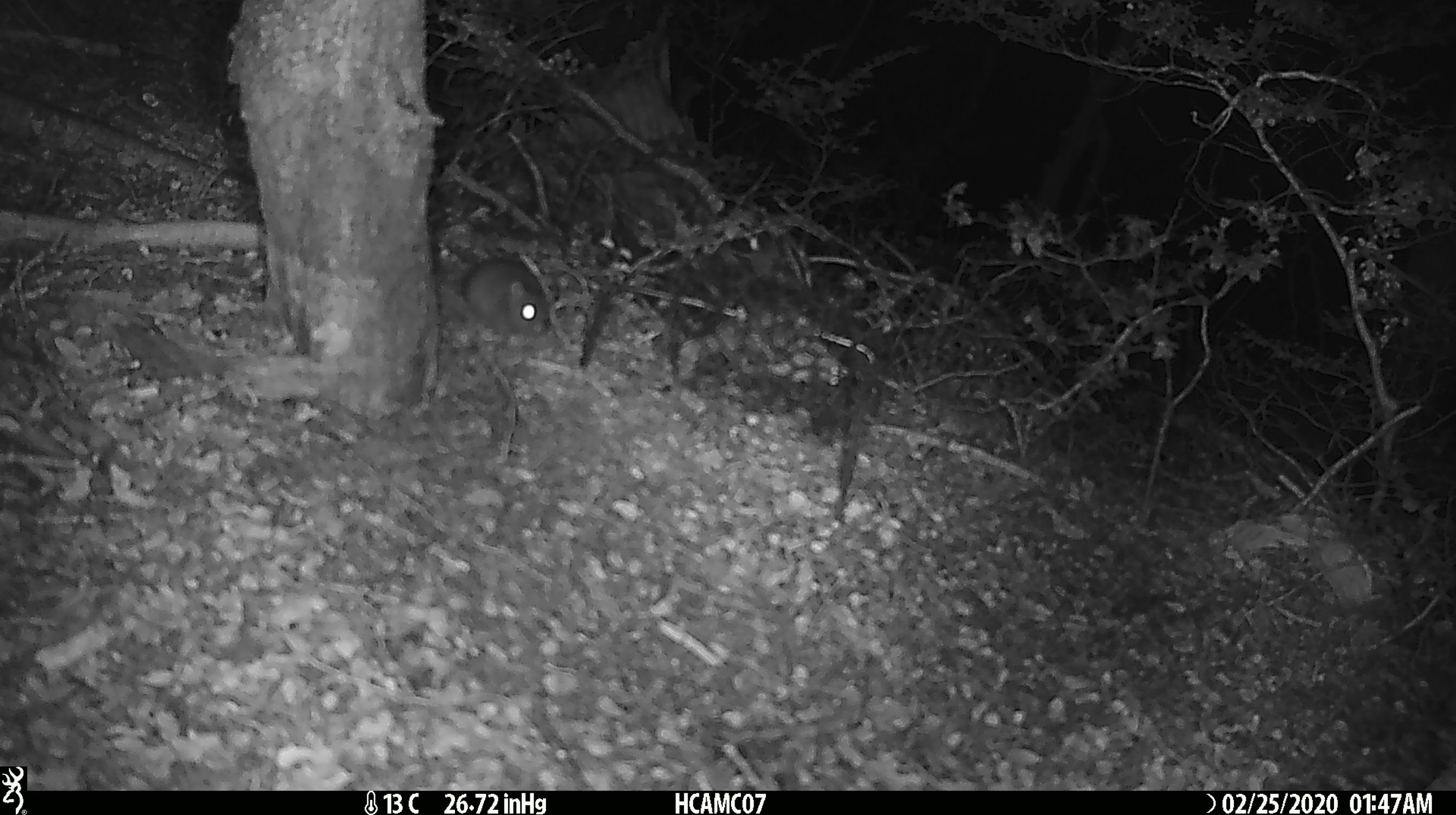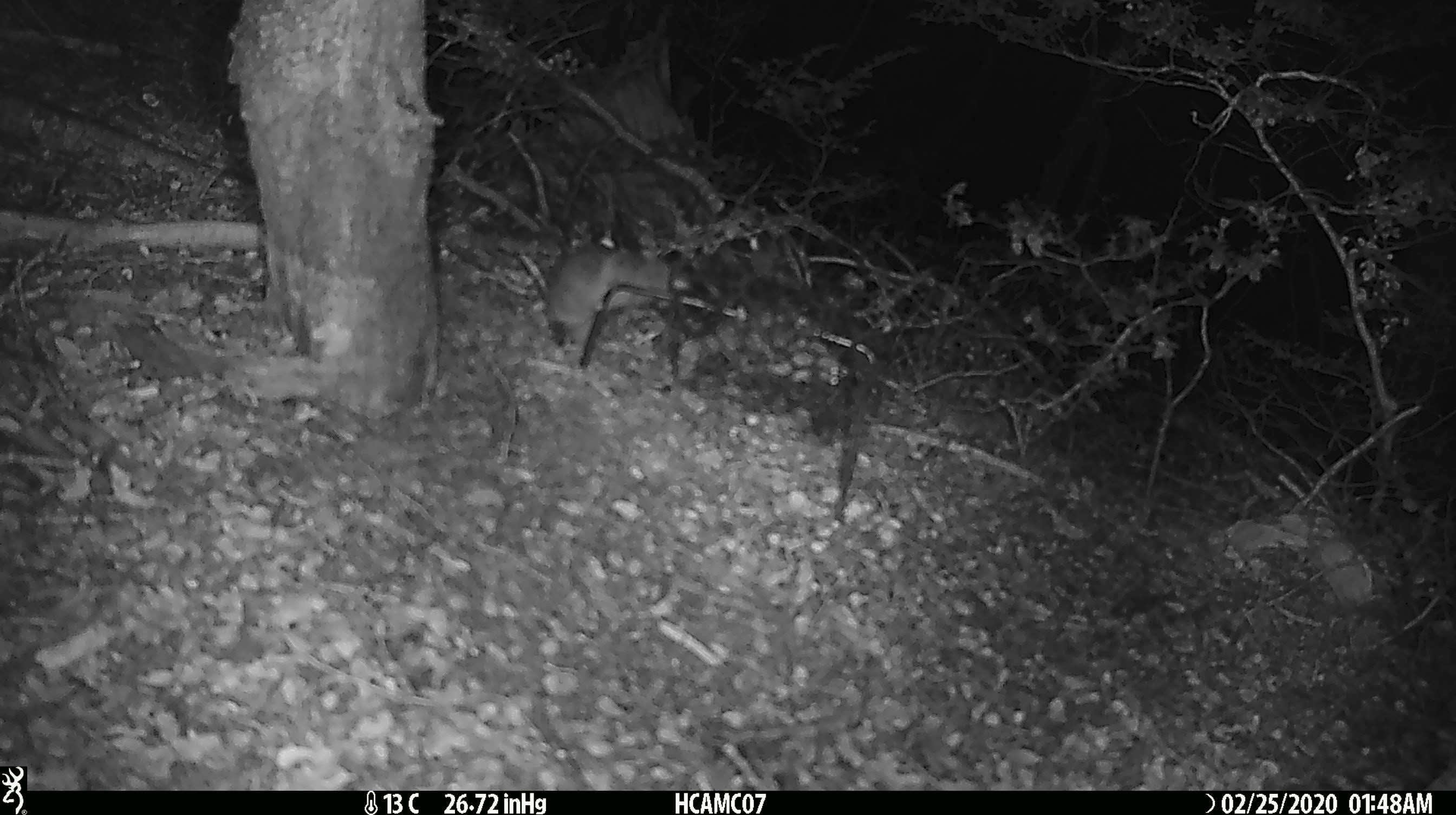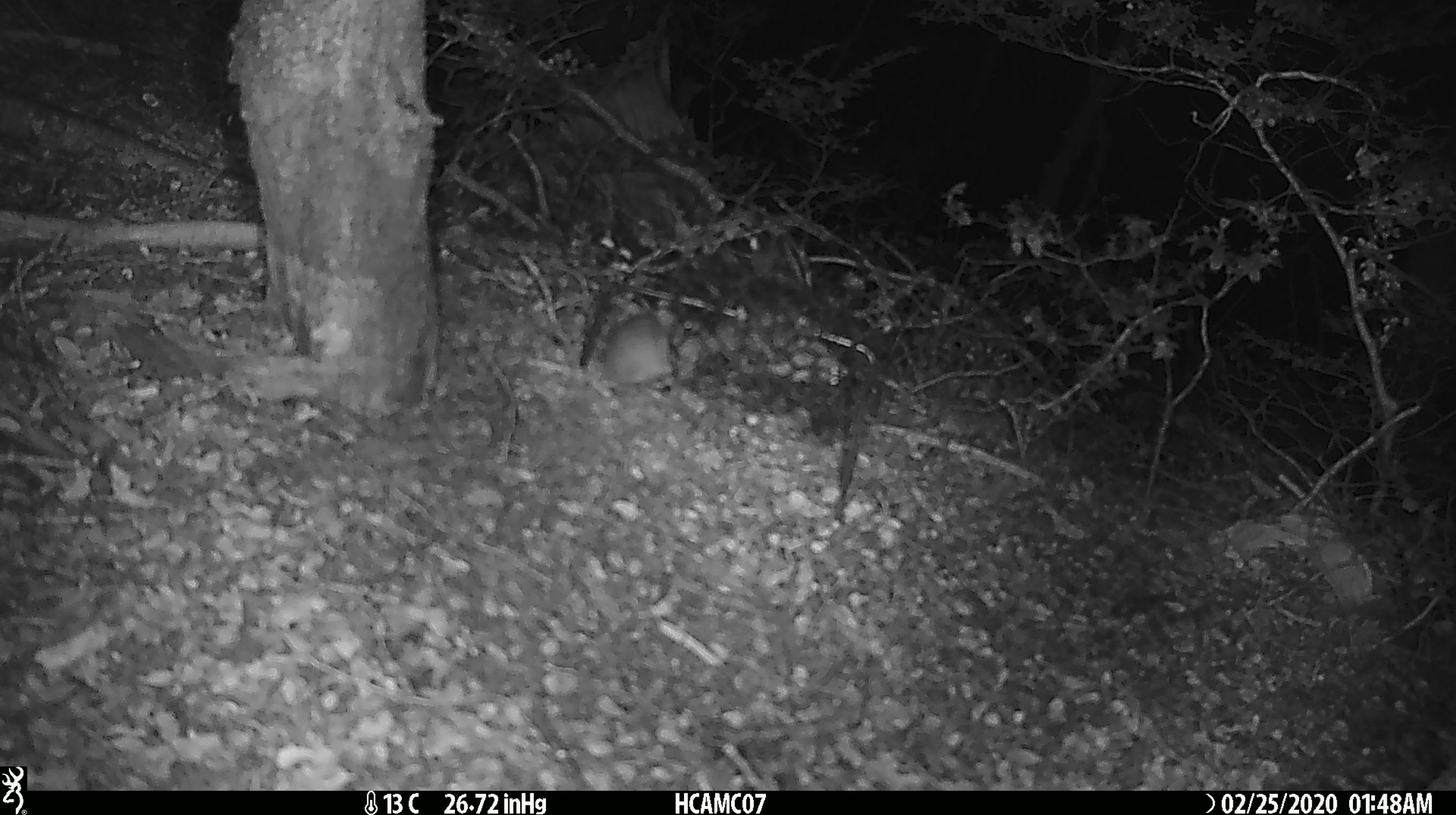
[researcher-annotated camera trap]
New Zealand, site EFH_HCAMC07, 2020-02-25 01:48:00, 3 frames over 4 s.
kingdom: Animalia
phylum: Chordata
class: Mammalia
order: Rodentia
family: Muridae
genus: Mus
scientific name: Mus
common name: mouse